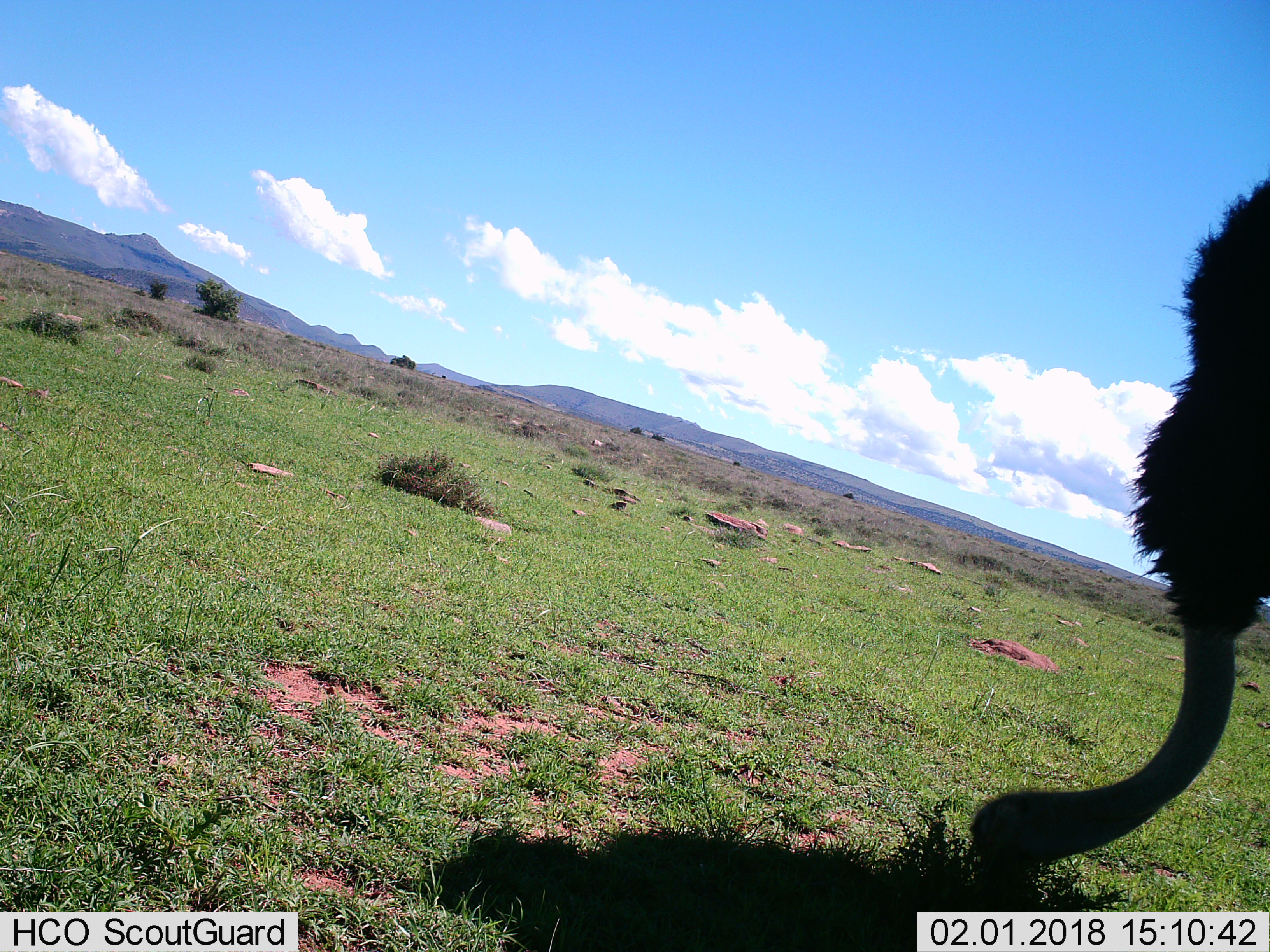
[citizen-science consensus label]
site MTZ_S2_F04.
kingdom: Animalia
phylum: Chordata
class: Aves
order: Struthioniformes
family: Struthionidae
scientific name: Struthionidae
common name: ostrich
Ostrich (Struthionidae), count 1. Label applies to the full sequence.